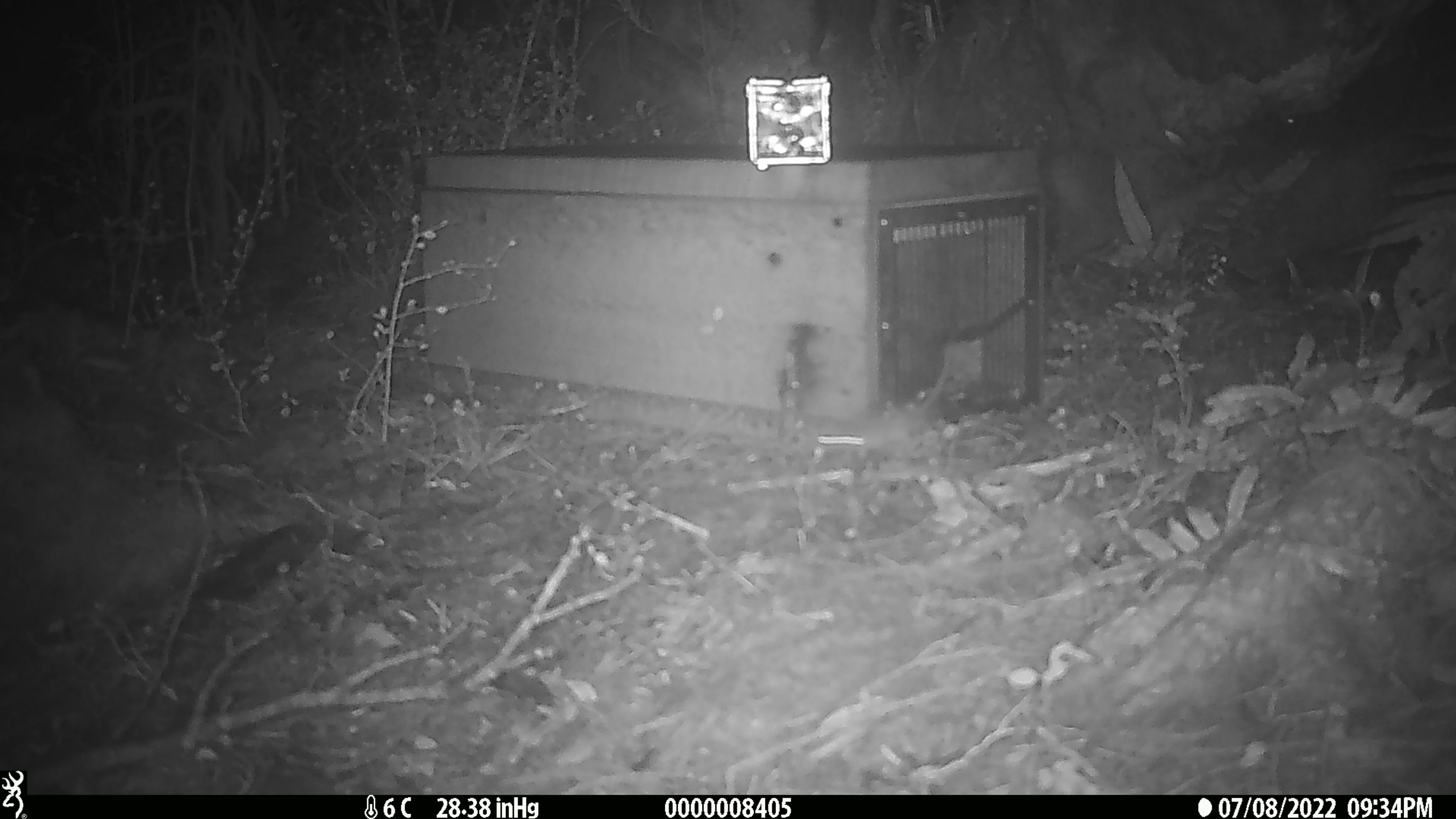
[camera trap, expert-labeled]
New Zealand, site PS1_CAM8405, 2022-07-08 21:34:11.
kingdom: Animalia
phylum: Chordata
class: Mammalia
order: Rodentia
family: Muridae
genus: Mus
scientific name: Mus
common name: mouse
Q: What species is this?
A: Mouse (Mus).